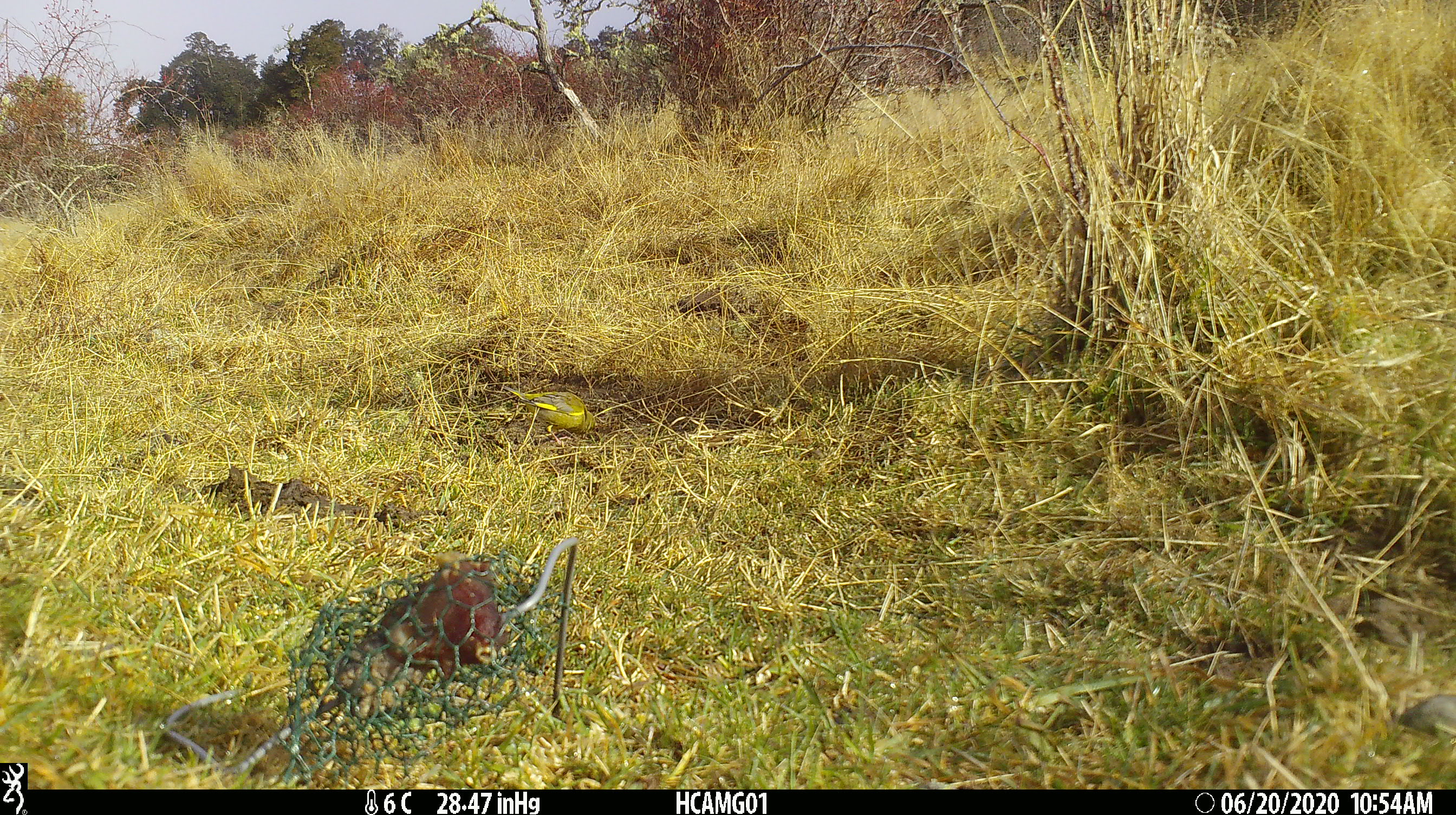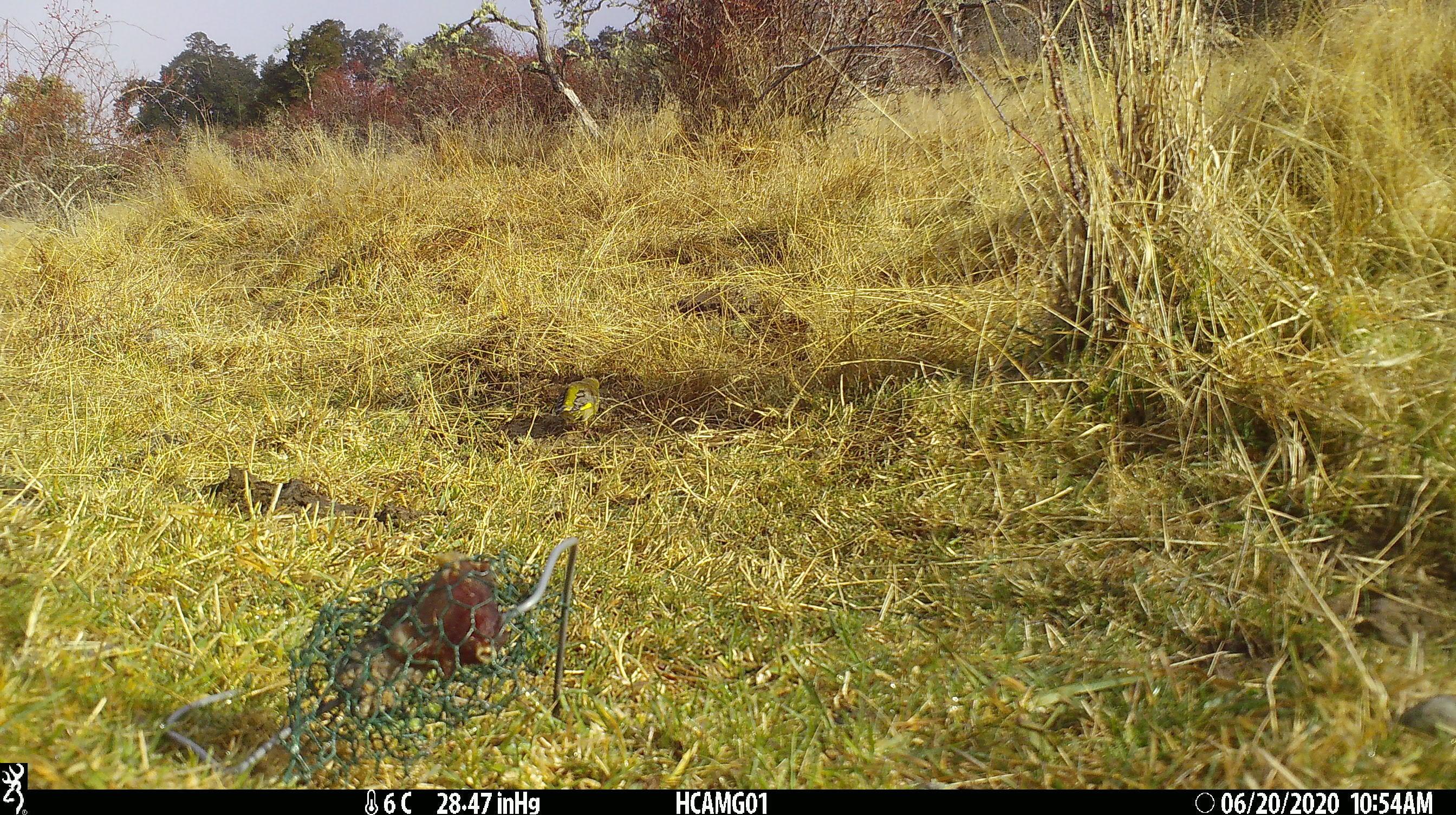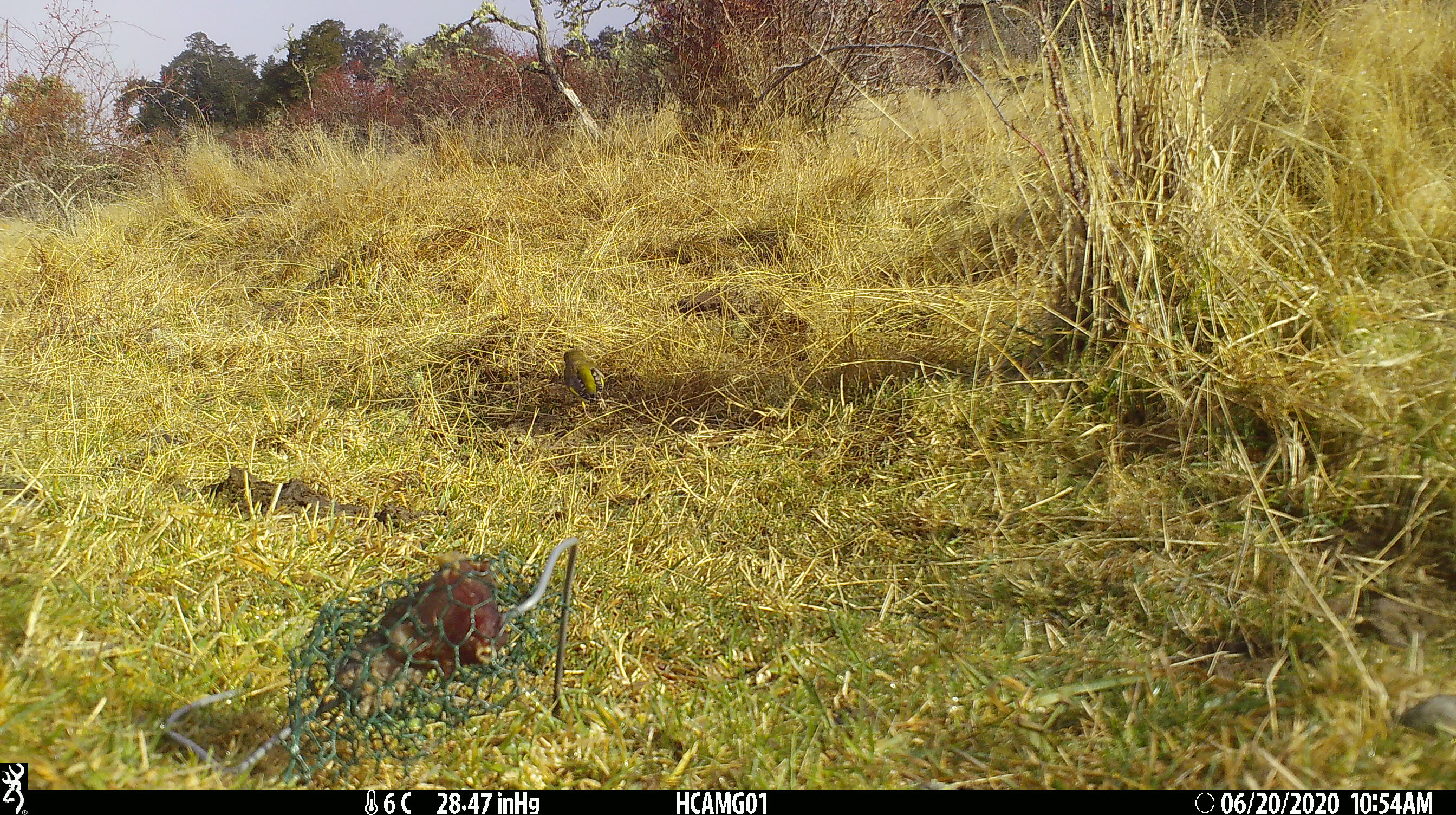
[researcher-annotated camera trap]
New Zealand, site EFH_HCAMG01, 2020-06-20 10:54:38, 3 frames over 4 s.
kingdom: Animalia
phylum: Chordata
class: Aves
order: Passeriformes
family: Fringillidae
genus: Chloris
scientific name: Chloris chloris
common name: greenfinch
Greenfinch (Chloris chloris).